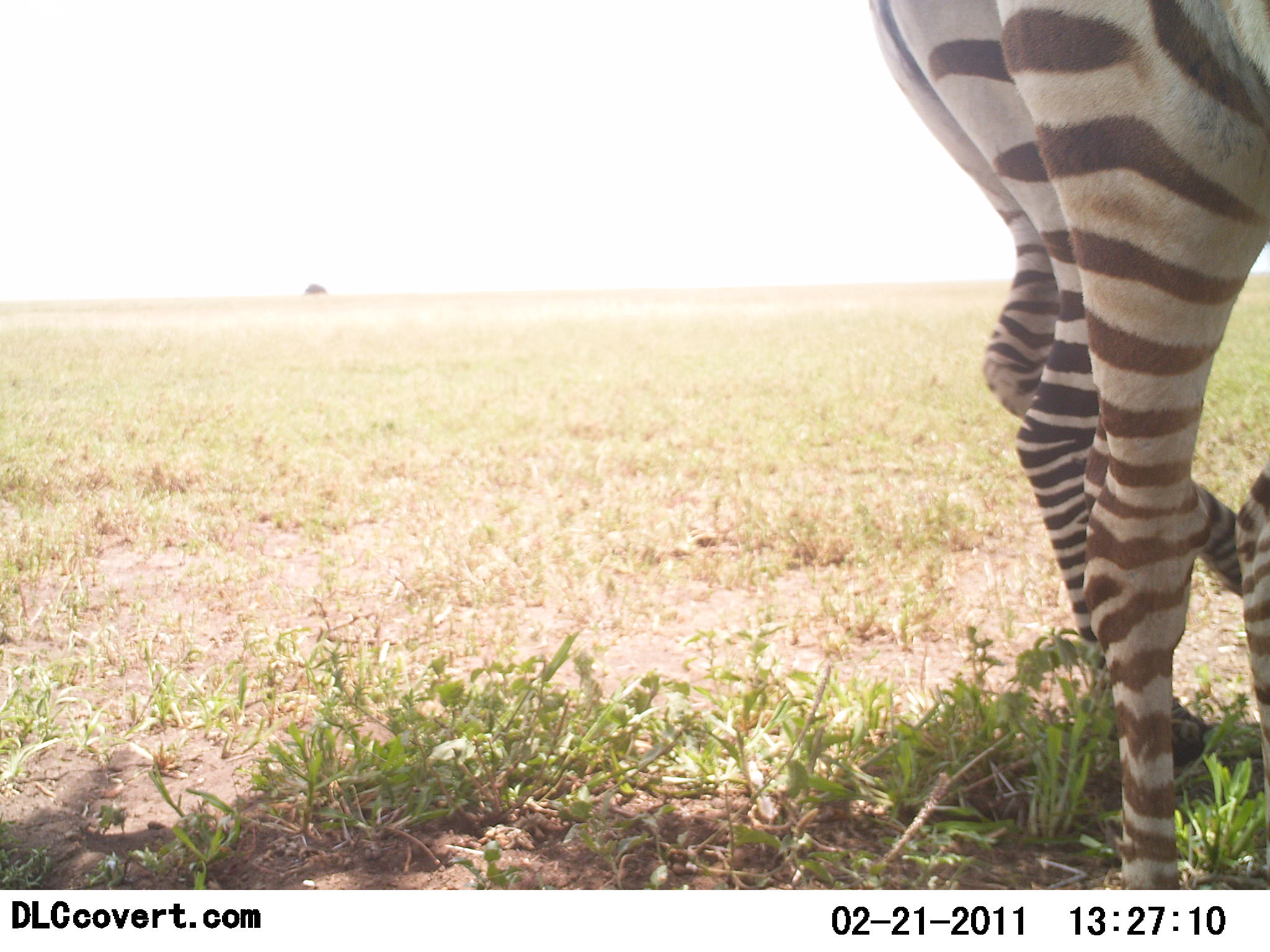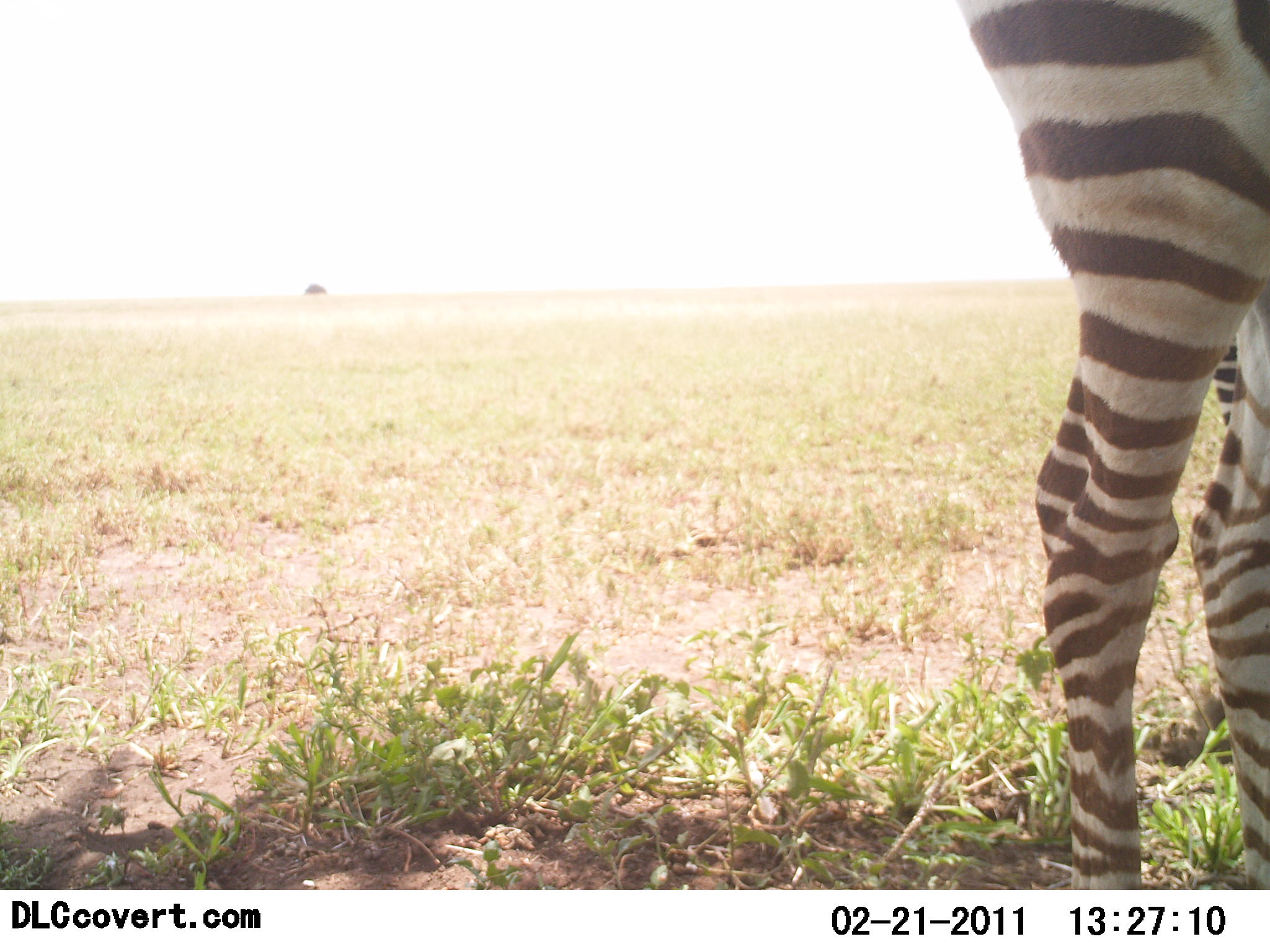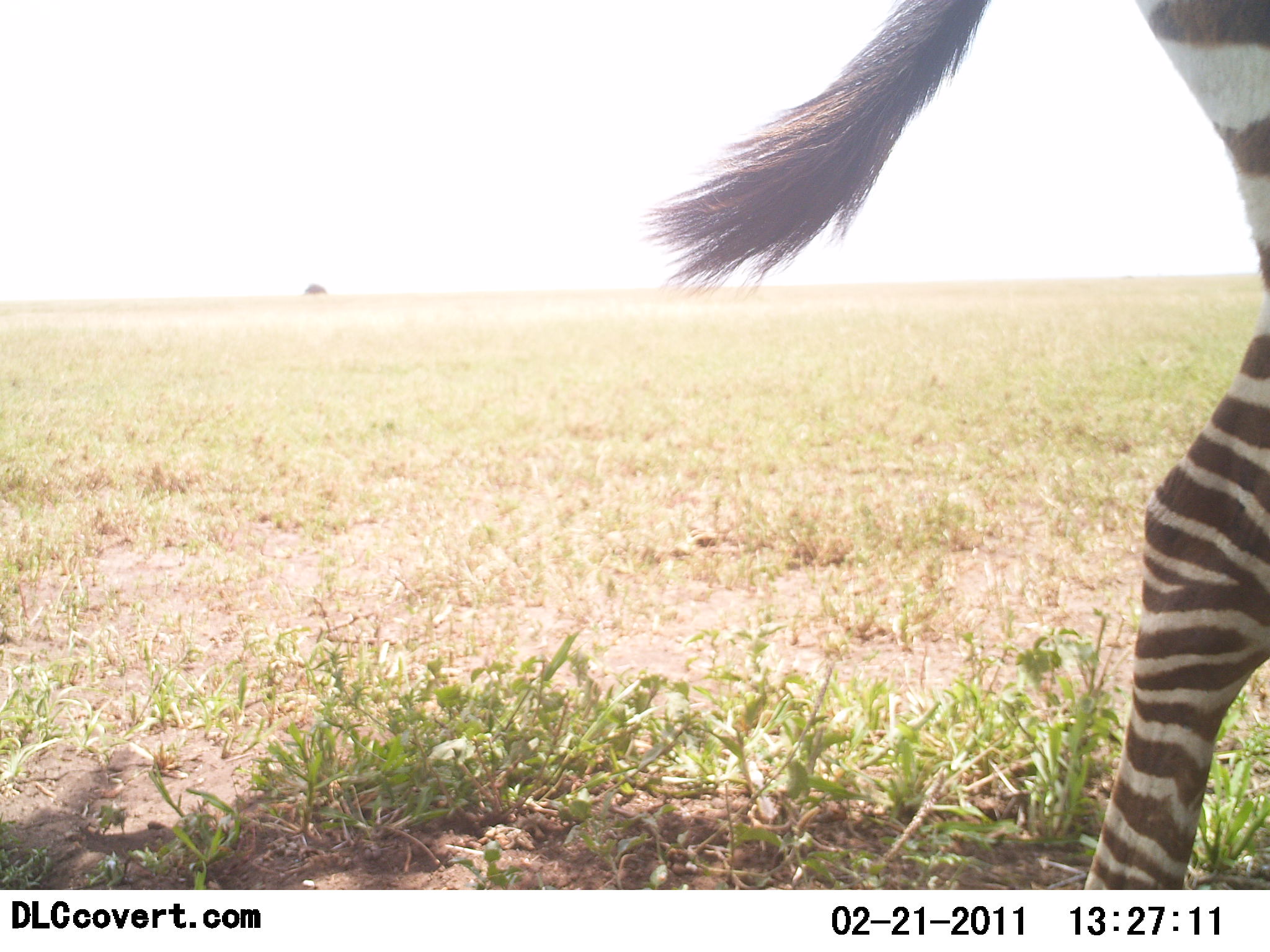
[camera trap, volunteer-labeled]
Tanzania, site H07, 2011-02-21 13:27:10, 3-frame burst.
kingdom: Animalia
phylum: Chordata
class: Mammalia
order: Perissodactyla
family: Equidae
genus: Equus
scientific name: Equus quagga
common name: plains zebra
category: zebra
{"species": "zebra (plains zebra) (Equus quagga)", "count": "2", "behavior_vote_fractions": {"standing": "64%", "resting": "9%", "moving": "36%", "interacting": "0%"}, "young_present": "0%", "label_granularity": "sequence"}